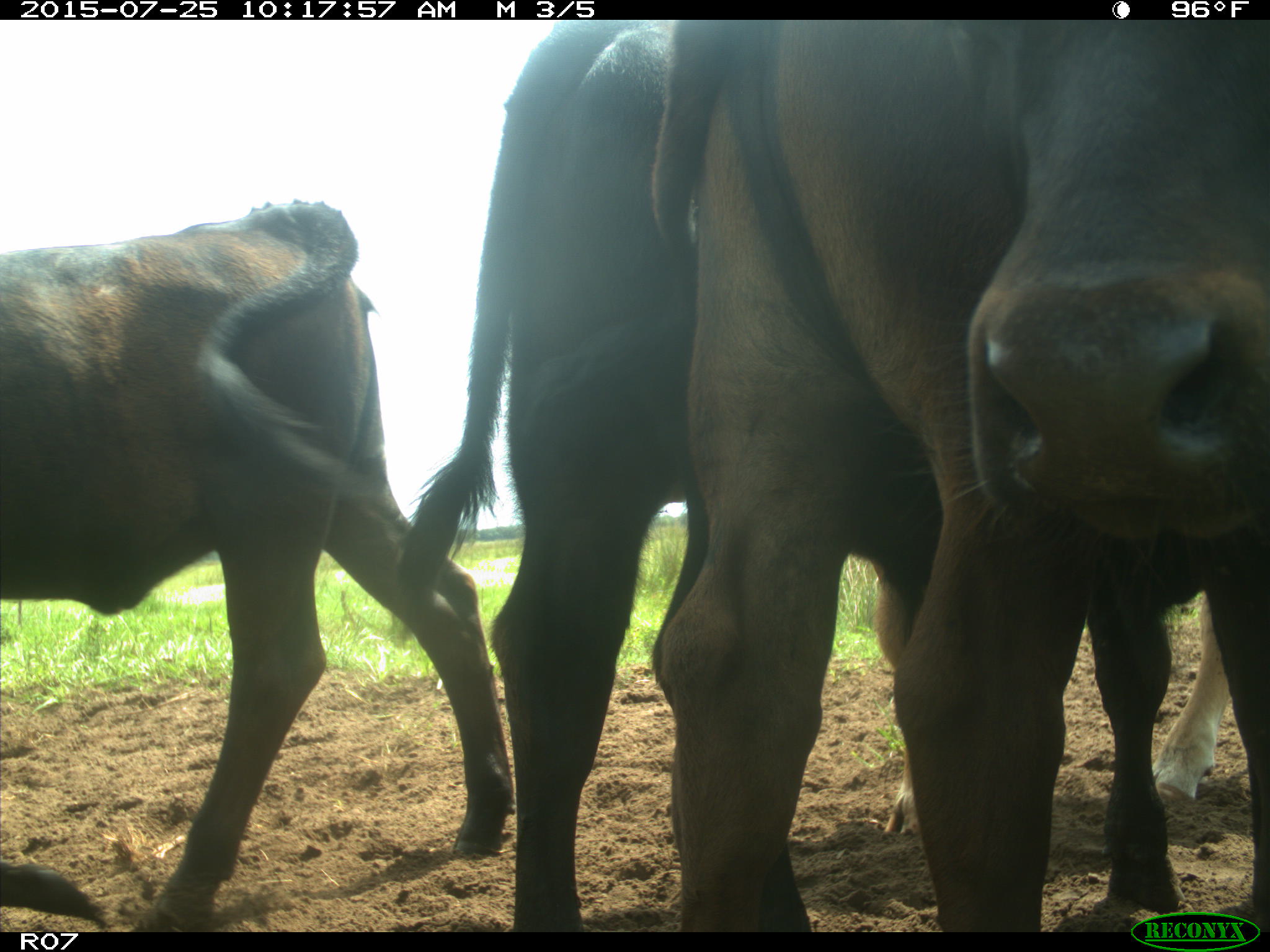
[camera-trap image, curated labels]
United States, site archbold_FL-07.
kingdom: Animalia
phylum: Chordata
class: Mammalia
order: Artiodactyla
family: Bovidae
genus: Bos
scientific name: Bos taurus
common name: domestic cow